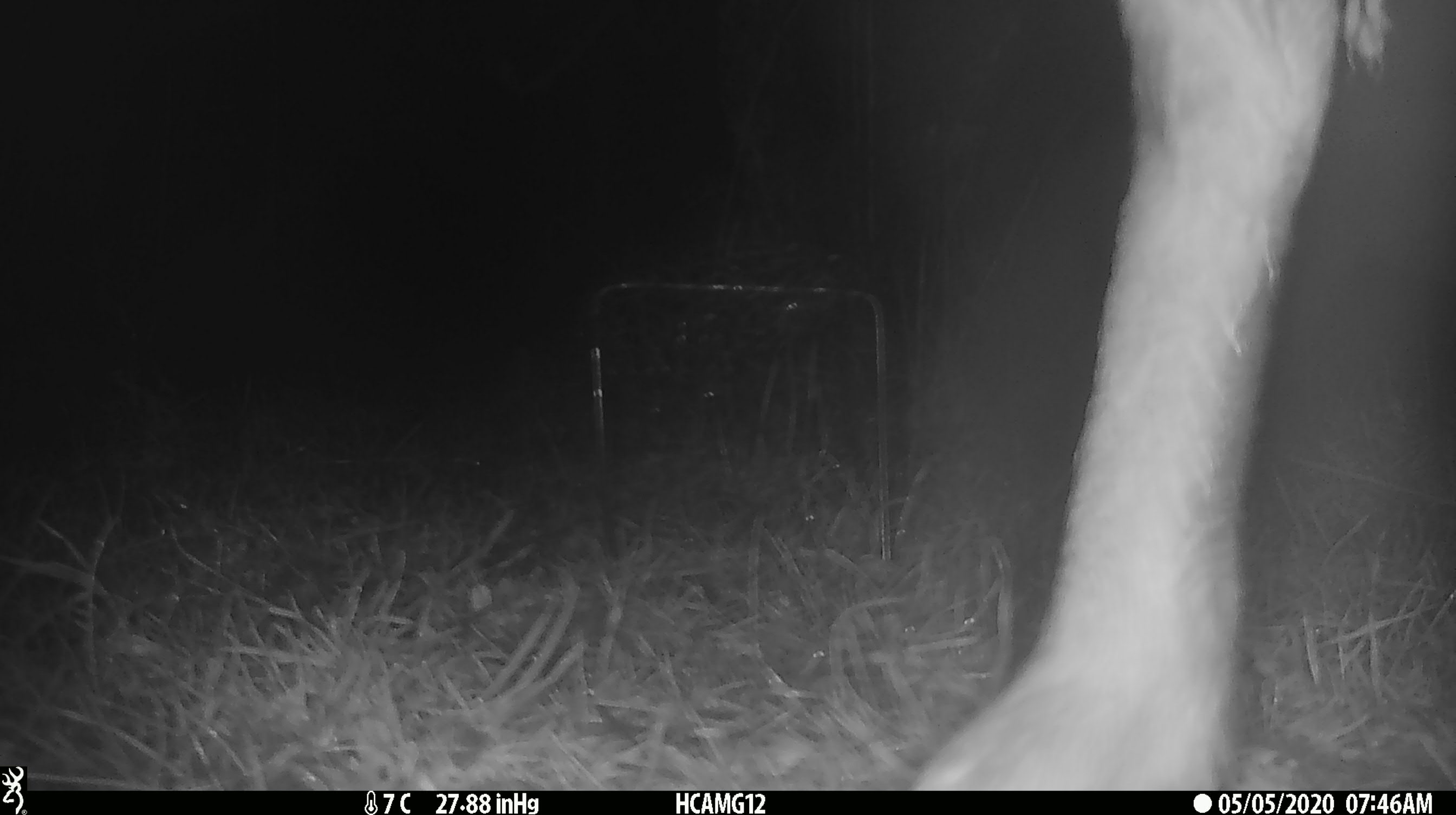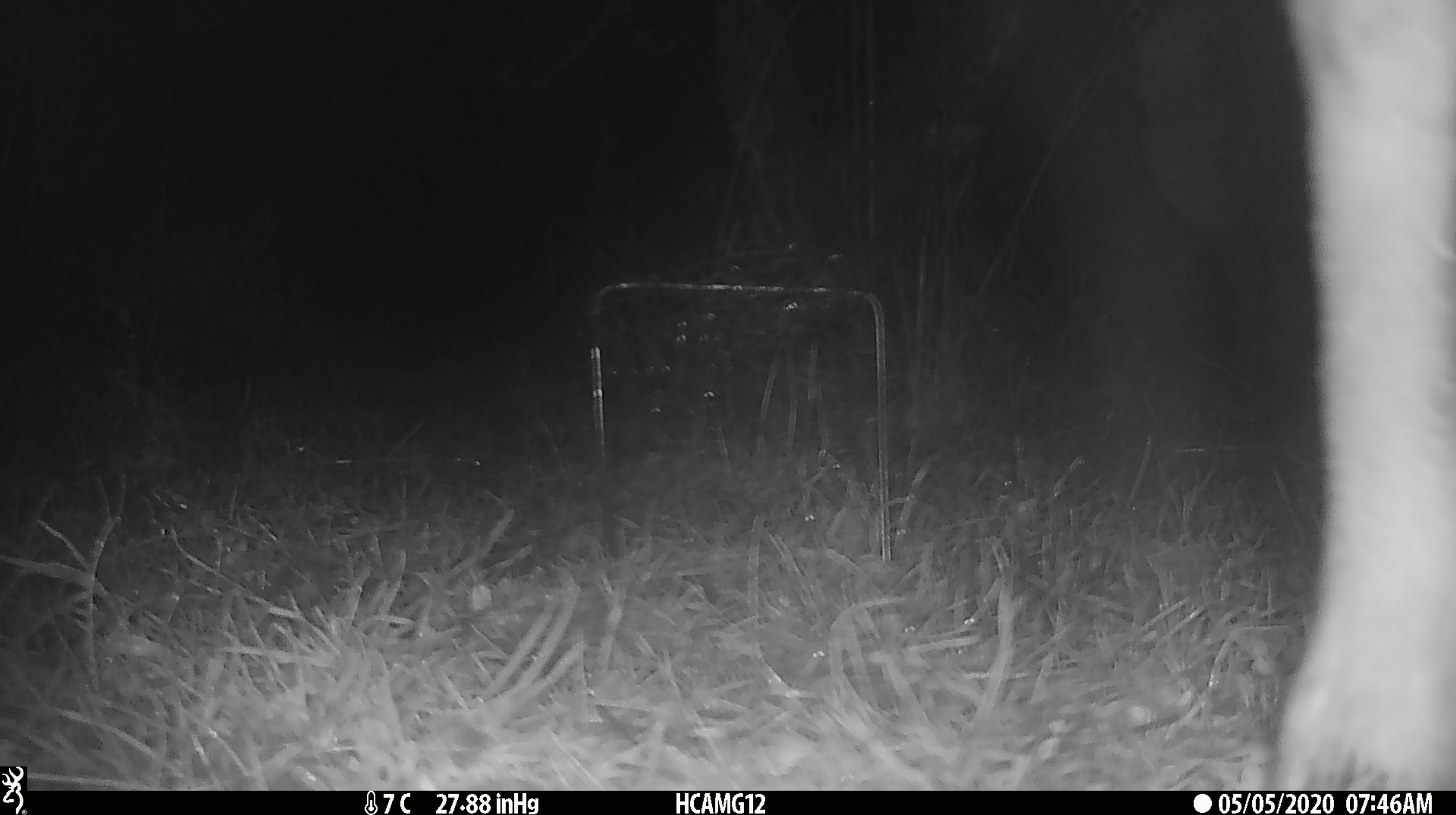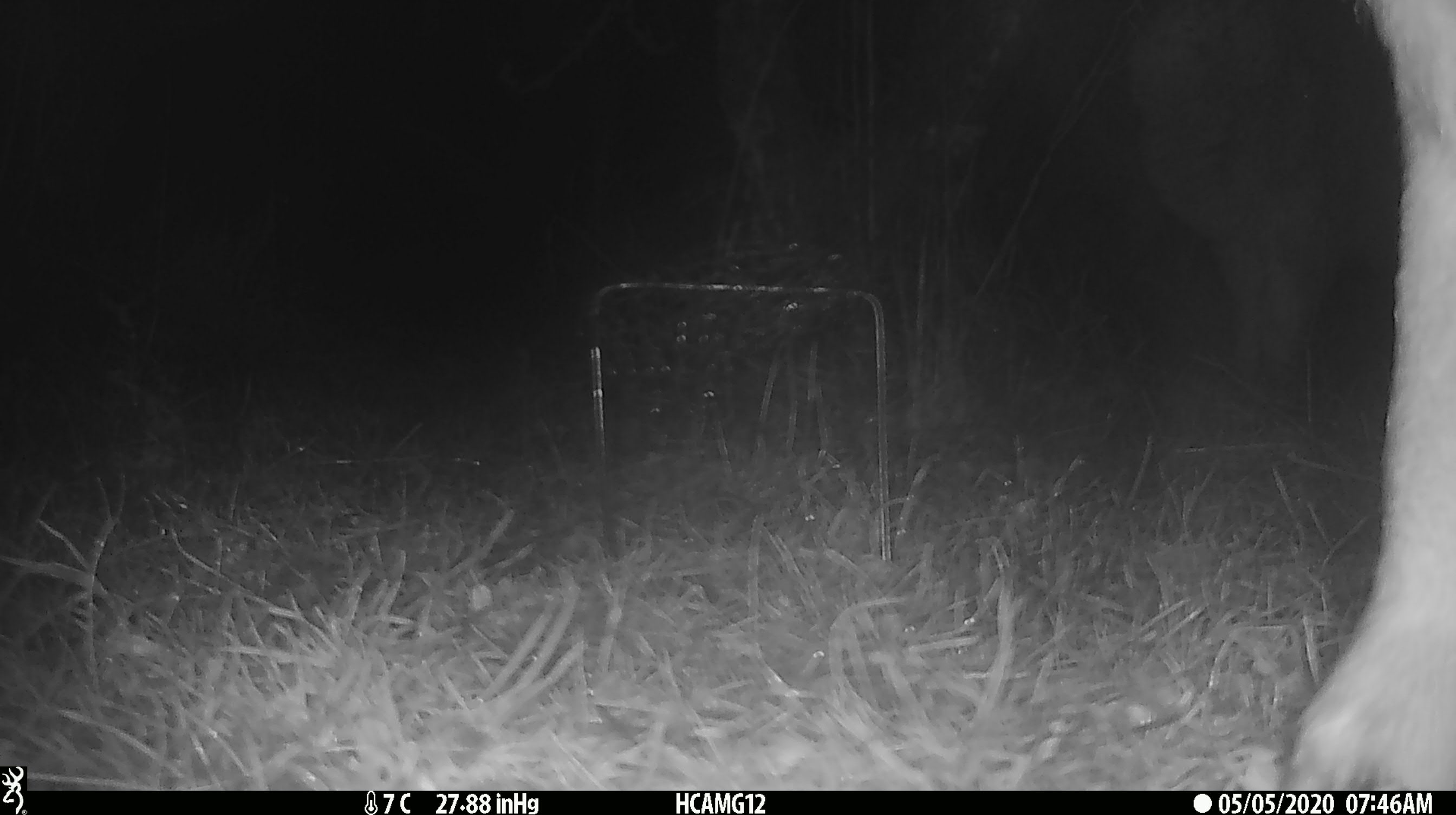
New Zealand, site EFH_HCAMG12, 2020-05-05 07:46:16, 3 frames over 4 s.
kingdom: Animalia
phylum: Chordata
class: Mammalia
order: Artiodactyla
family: Bovidae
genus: Ovis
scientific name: Ovis aries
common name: domestic sheep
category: sheep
Sheep (domestic sheep) (Ovis aries).